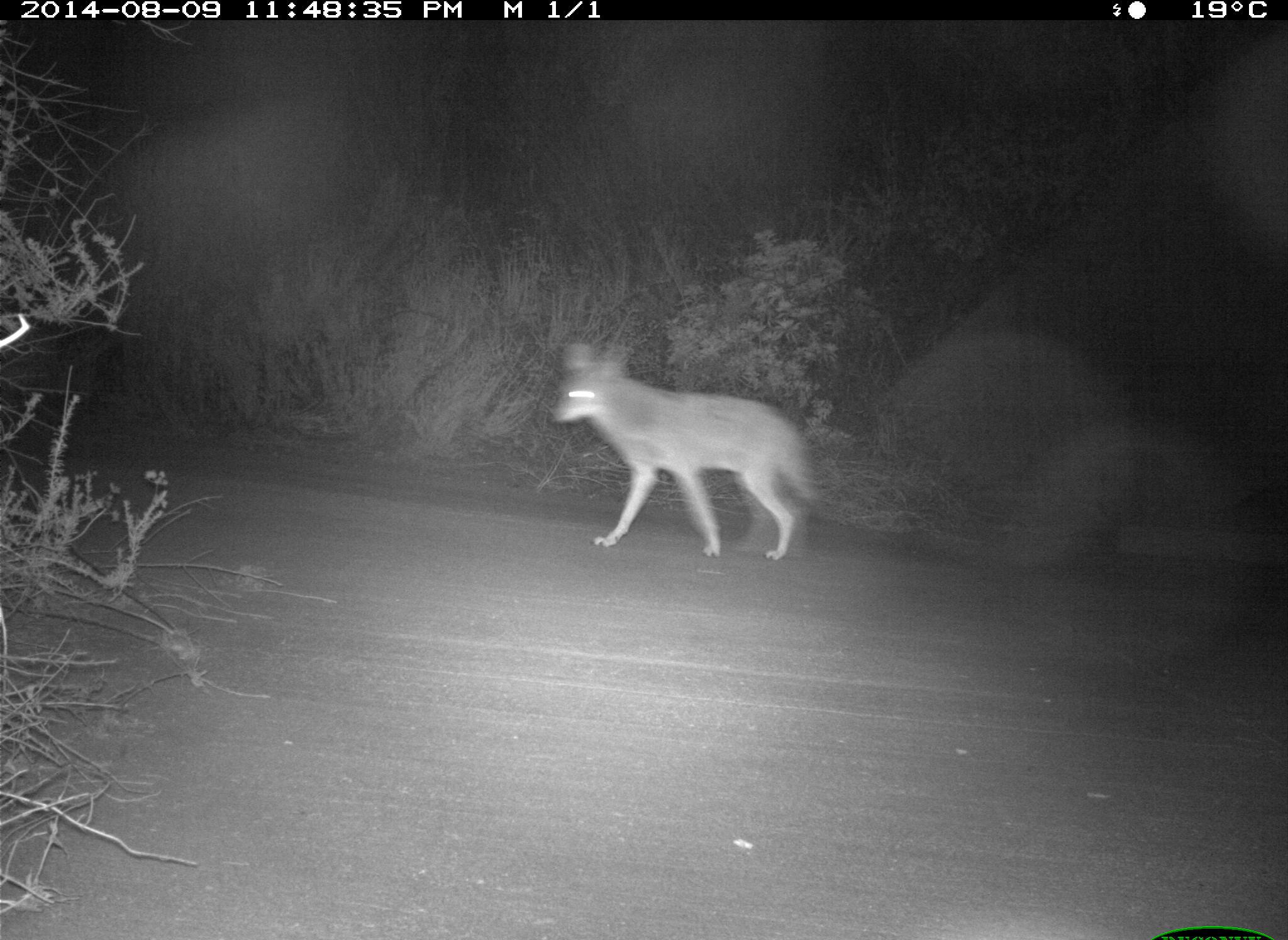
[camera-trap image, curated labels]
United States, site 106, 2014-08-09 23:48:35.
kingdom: Animalia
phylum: Chordata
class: Mammalia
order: Carnivora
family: Canidae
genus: Canis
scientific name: Canis latrans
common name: coyote